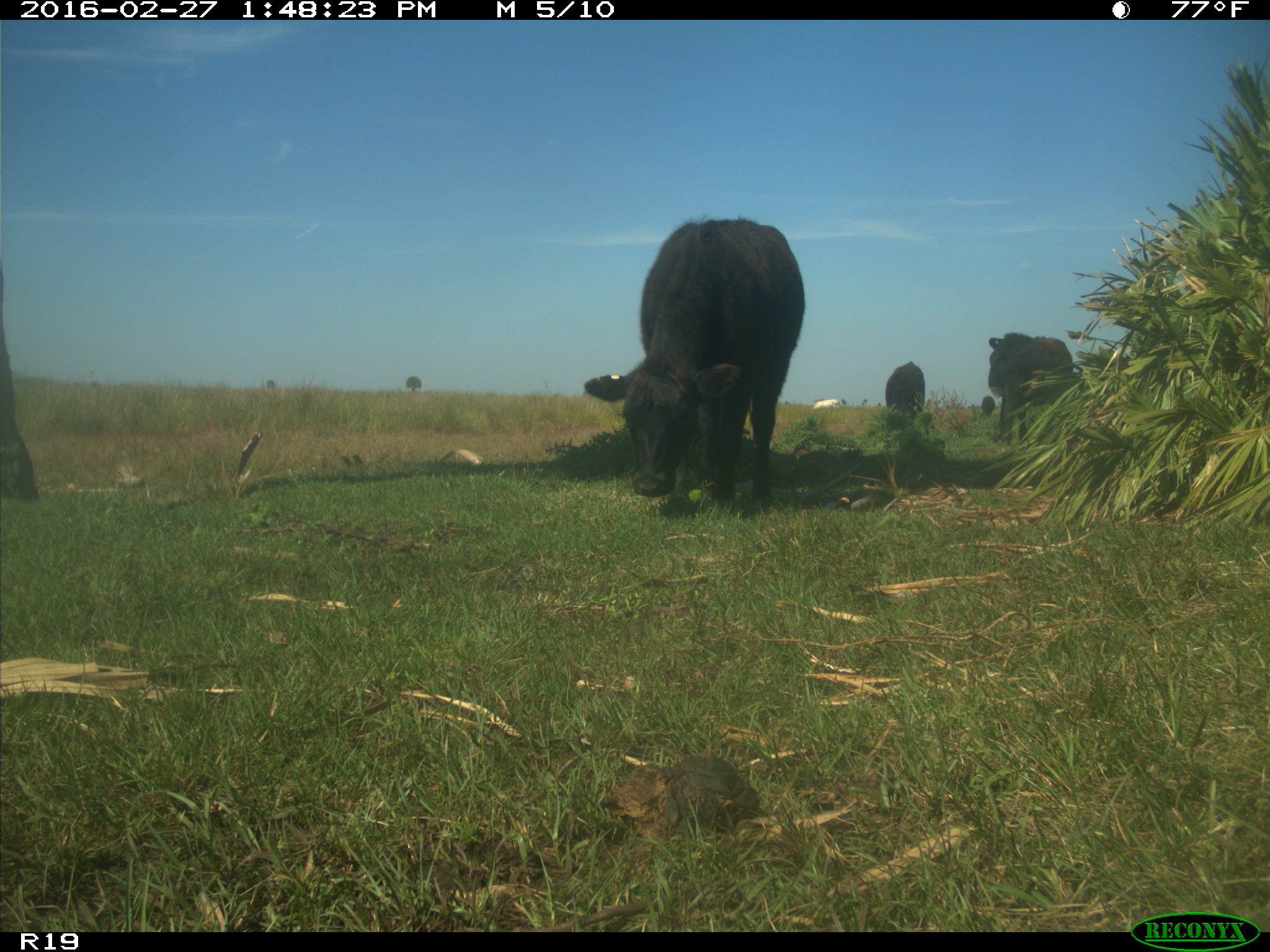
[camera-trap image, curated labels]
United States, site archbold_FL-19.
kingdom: Animalia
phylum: Chordata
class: Mammalia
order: Artiodactyla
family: Bovidae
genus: Bos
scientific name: Bos taurus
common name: domestic cow